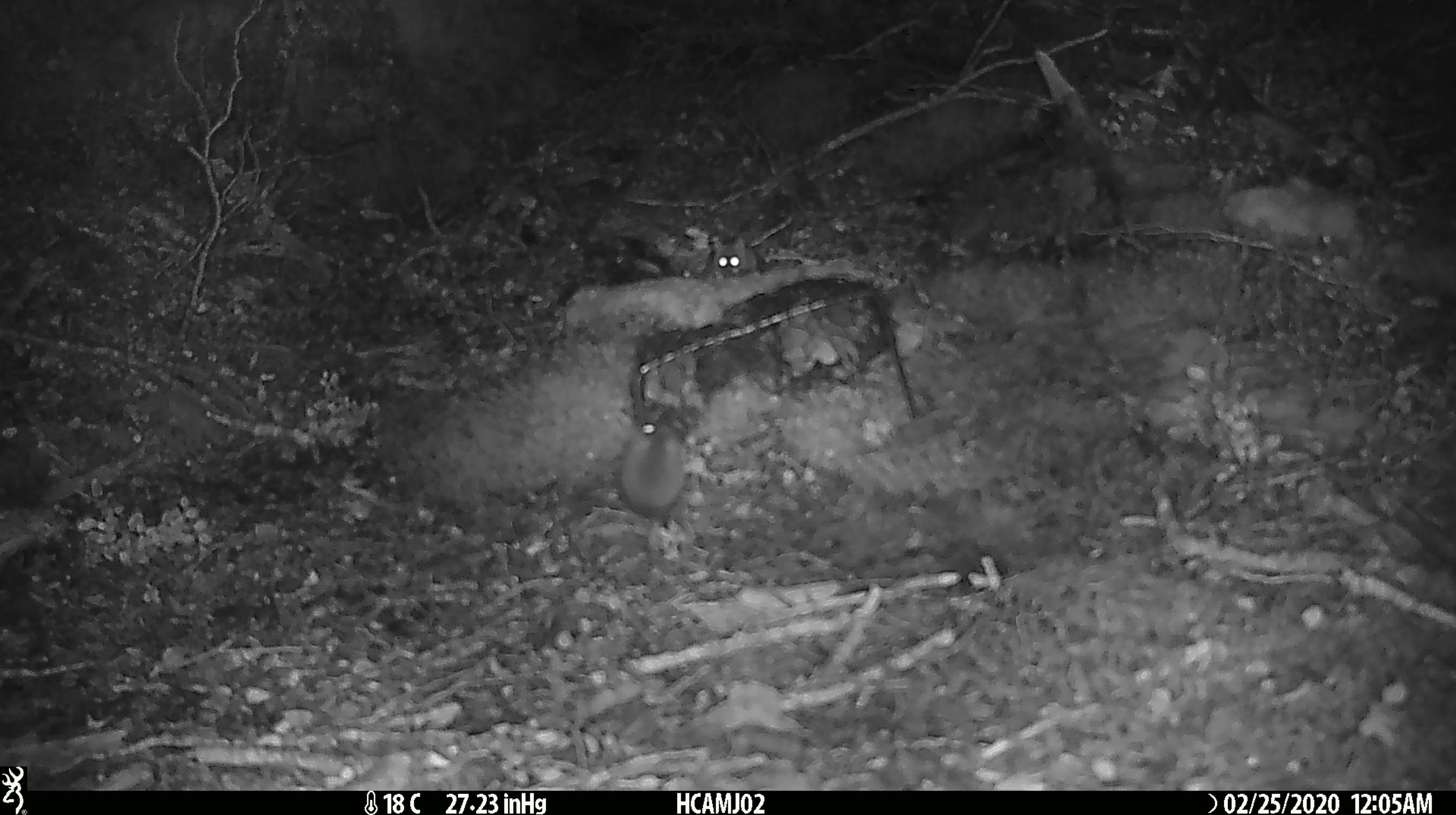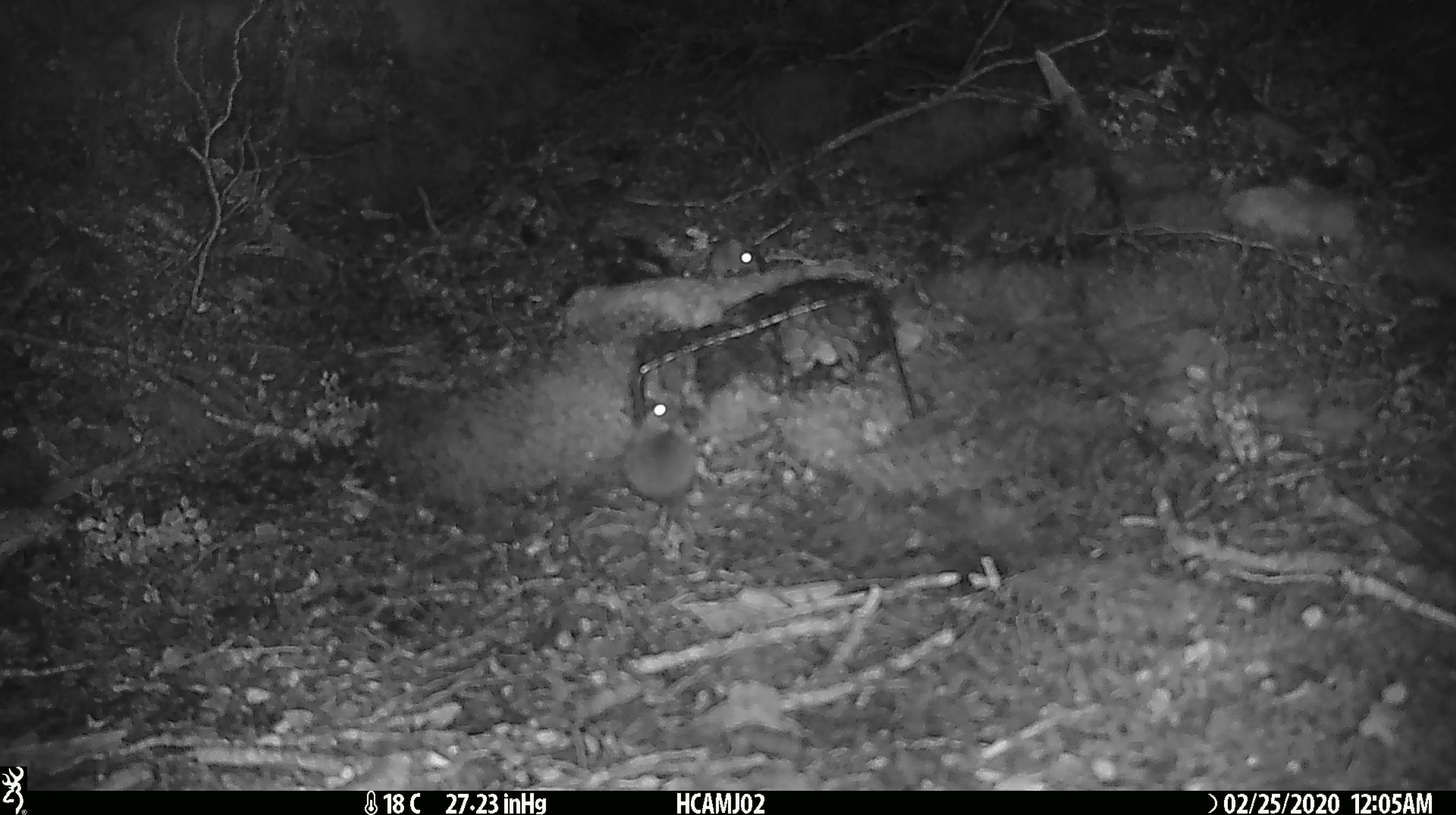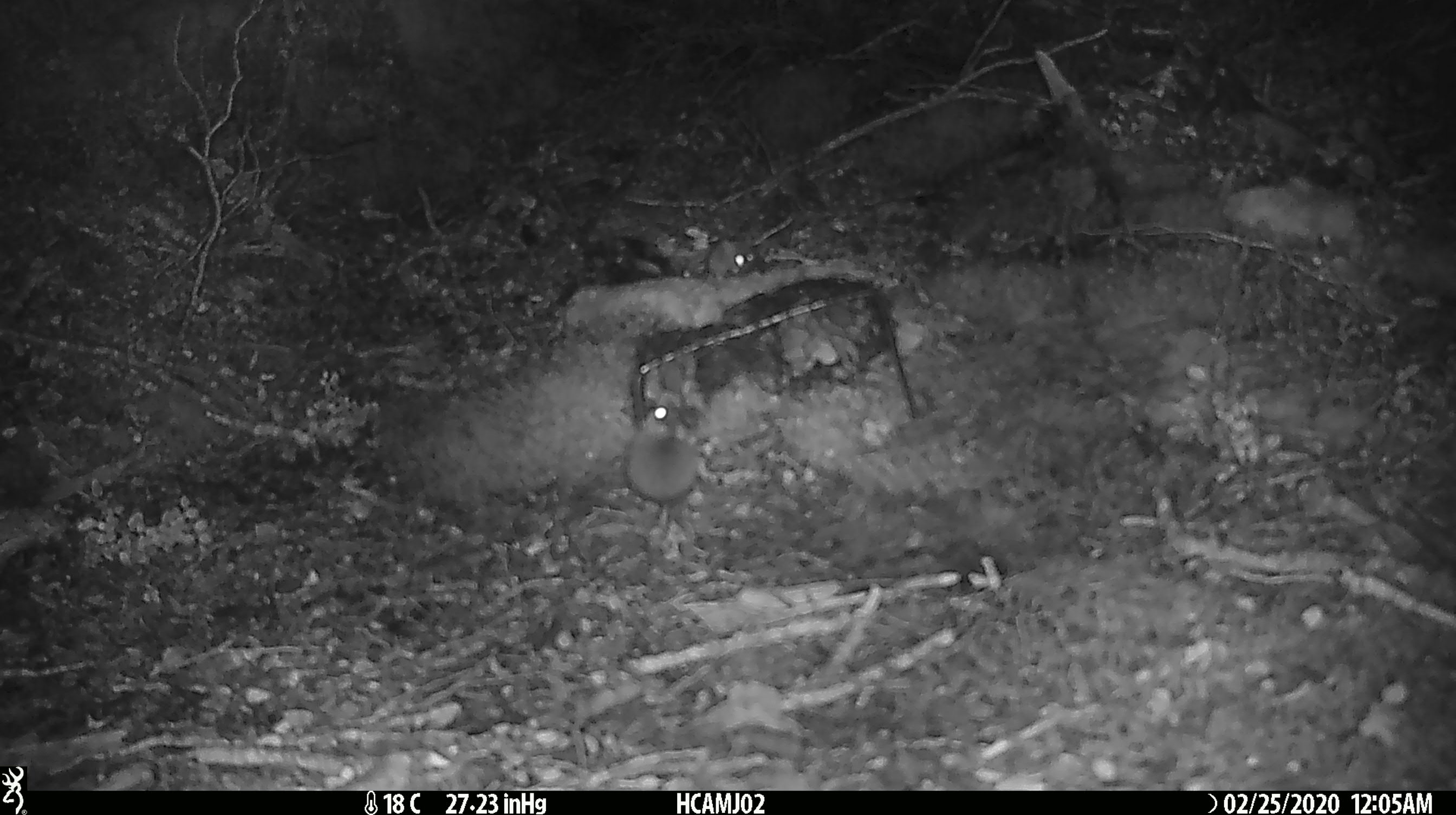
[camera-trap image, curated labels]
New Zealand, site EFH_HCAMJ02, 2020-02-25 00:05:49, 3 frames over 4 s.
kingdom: Animalia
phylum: Chordata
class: Mammalia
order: Rodentia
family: Muridae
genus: Mus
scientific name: Mus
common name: mouse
Mouse (Mus).